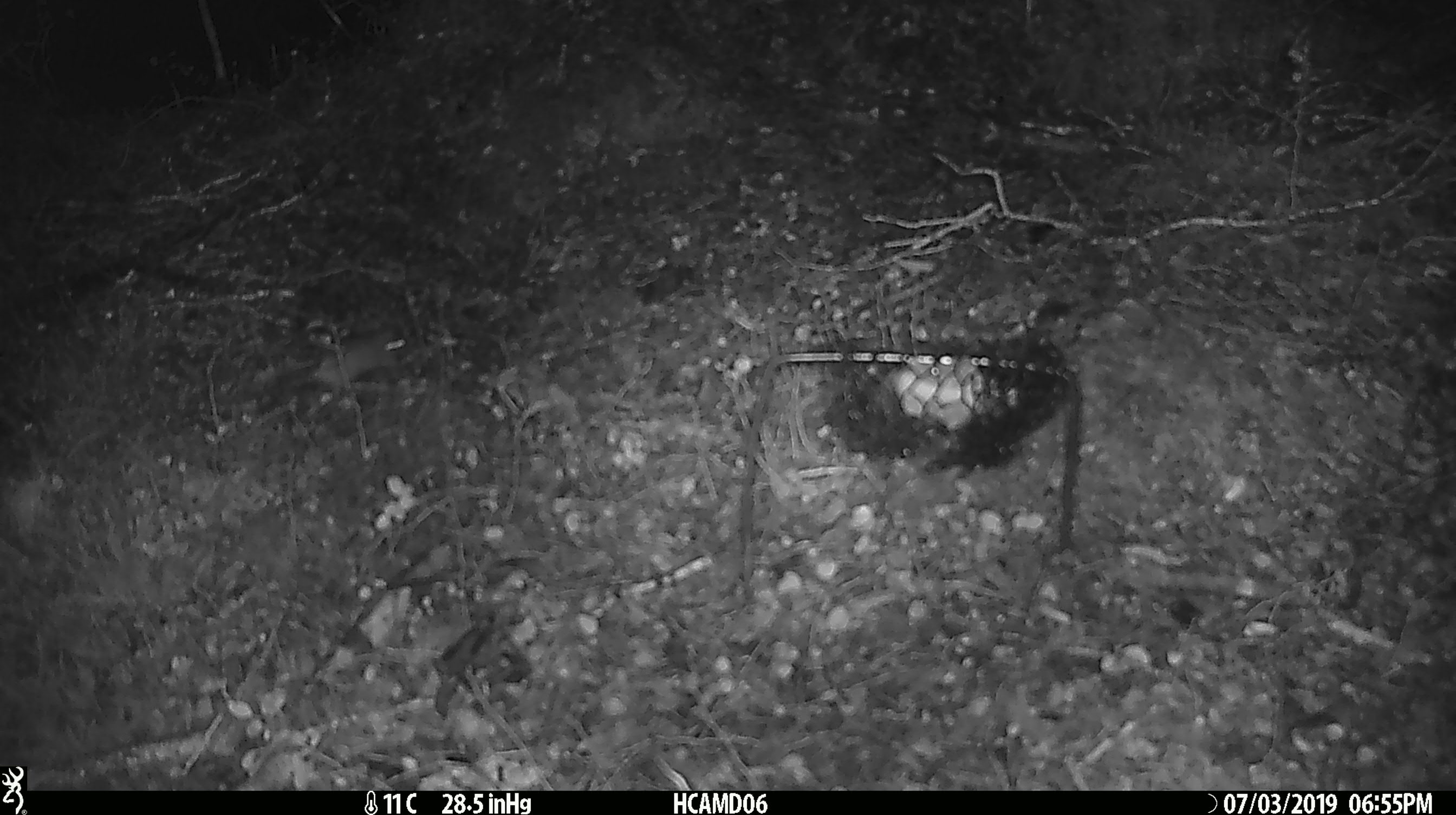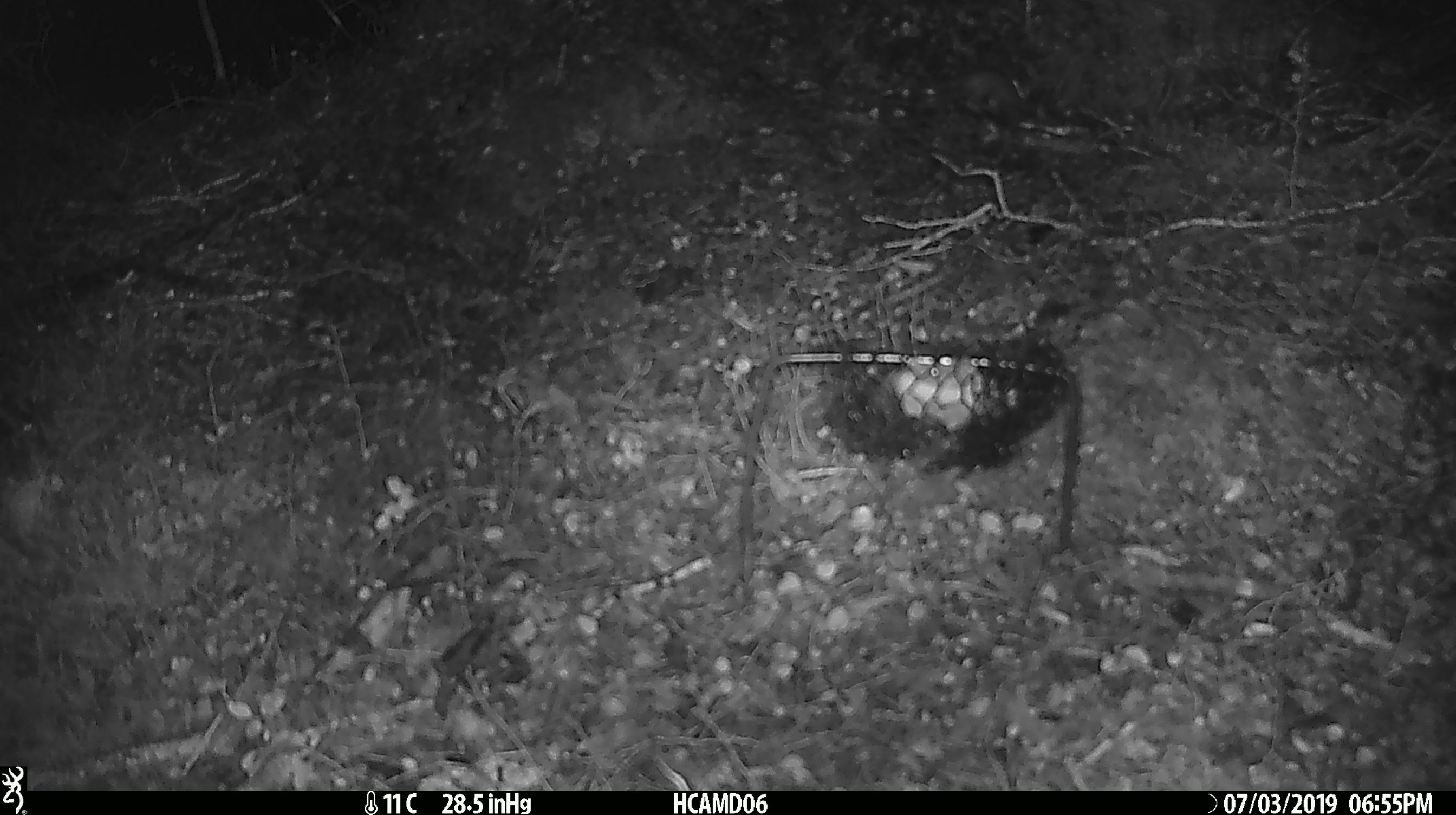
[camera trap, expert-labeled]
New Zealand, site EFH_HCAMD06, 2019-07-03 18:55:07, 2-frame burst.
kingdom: Animalia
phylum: Chordata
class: Mammalia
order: Rodentia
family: Muridae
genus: Mus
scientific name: Mus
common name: mouse